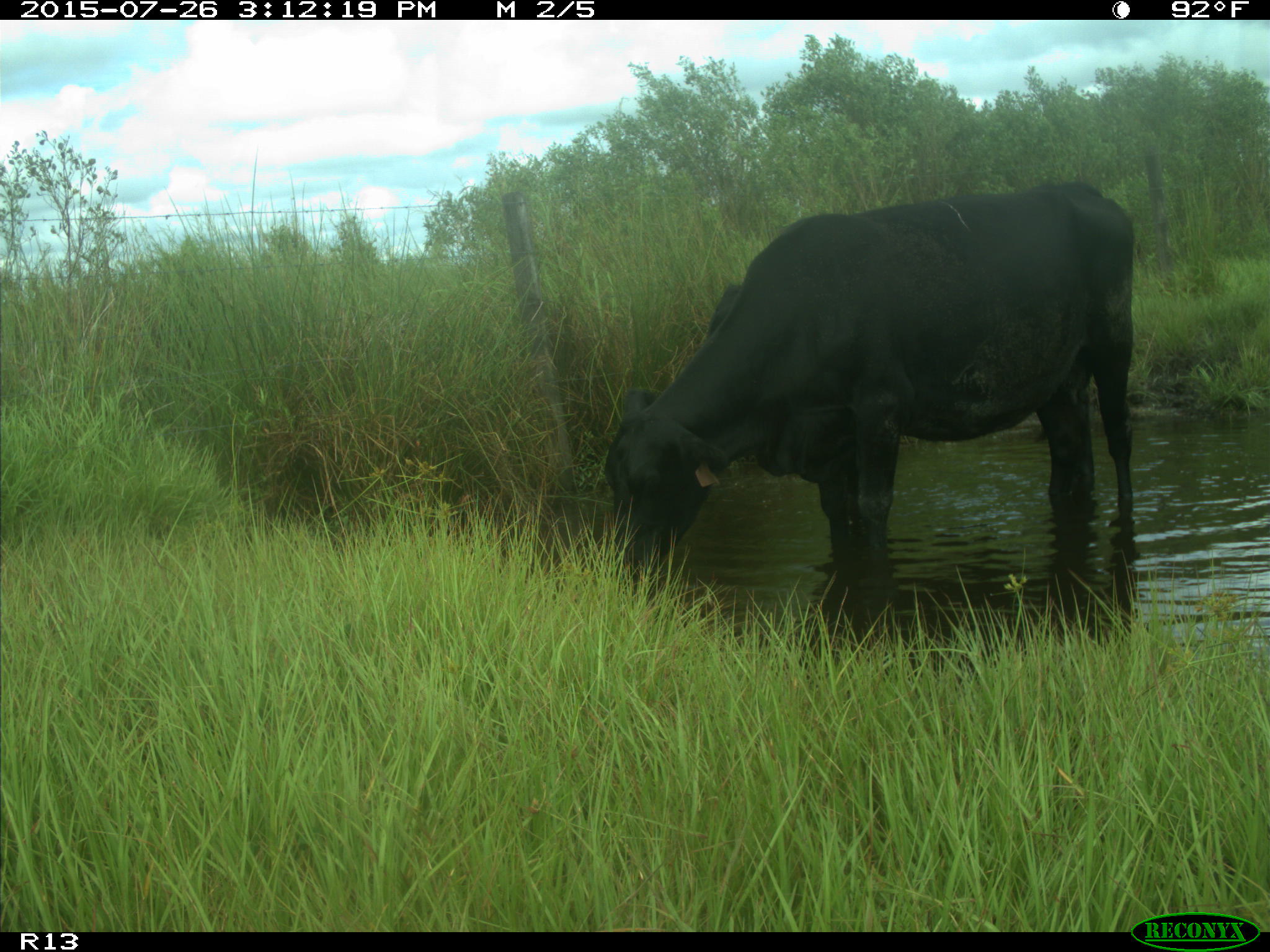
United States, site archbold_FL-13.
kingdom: Animalia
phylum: Chordata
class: Mammalia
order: Artiodactyla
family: Bovidae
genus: Bos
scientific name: Bos taurus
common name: domestic cow